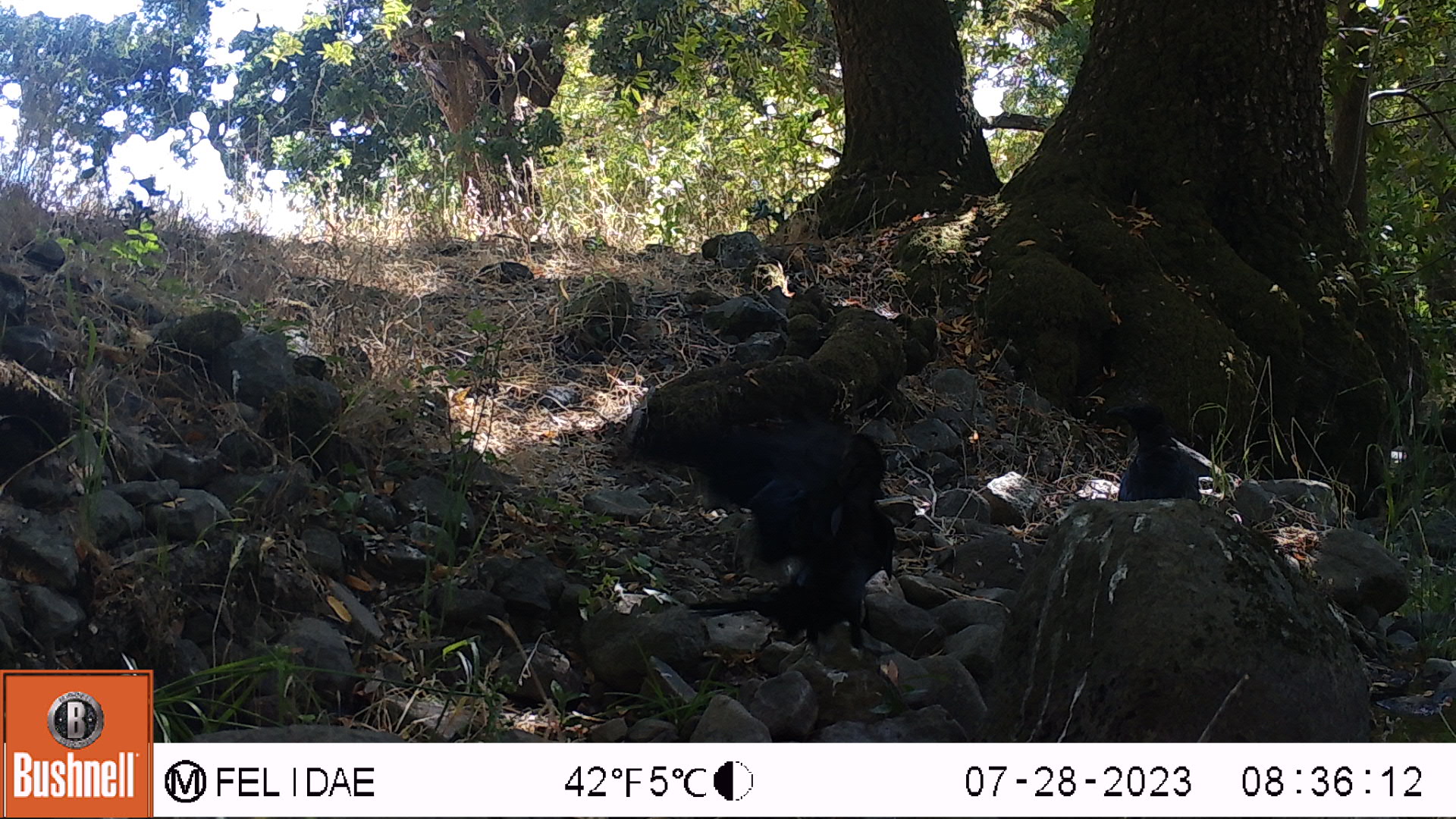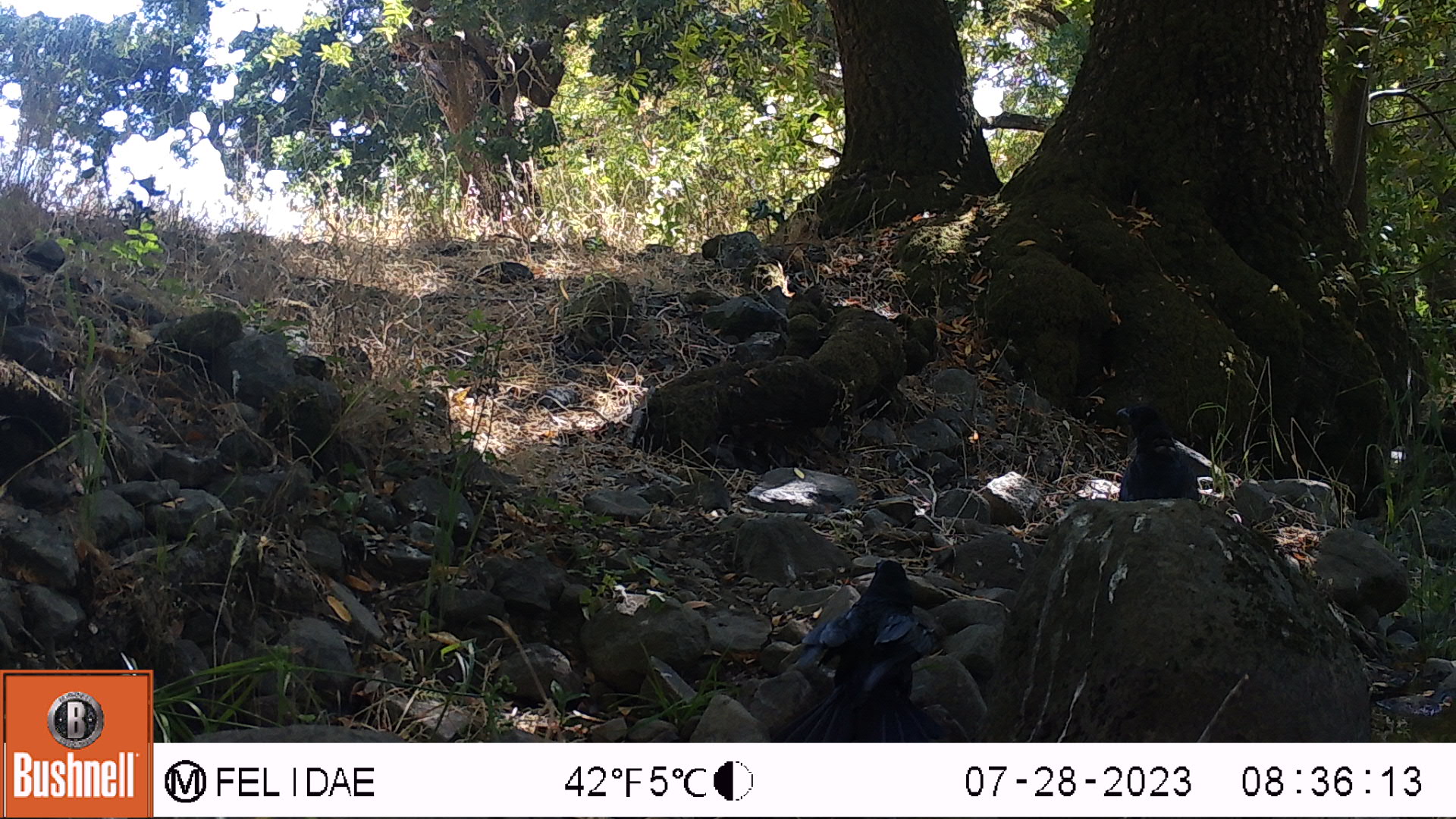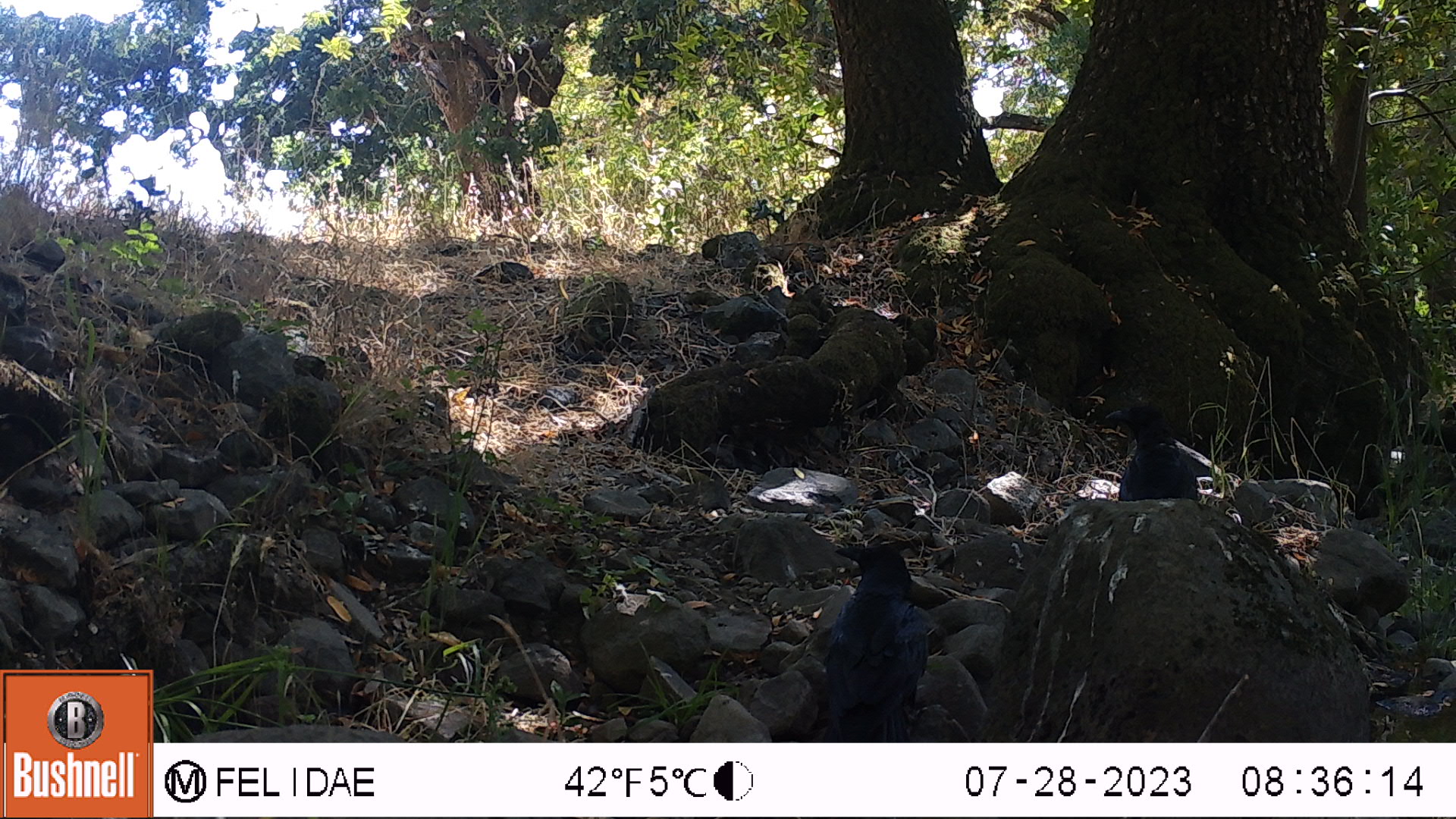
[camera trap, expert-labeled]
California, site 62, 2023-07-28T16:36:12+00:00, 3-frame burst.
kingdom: Animalia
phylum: Chordata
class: Aves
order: Passeriformes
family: Corvidae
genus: Corvus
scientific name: Corvus brachyrhynchos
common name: american crow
American crow (Corvus brachyrhynchos).